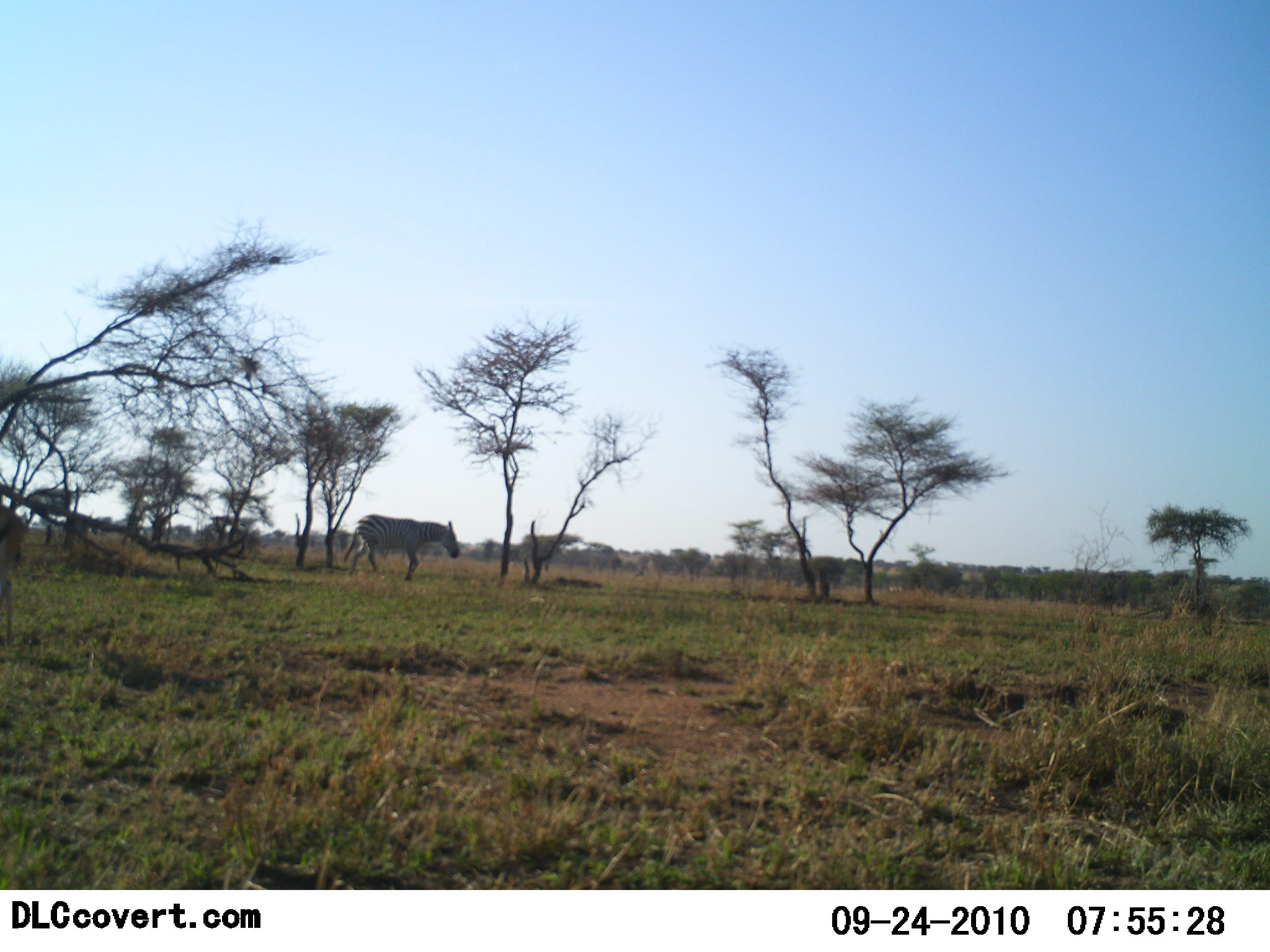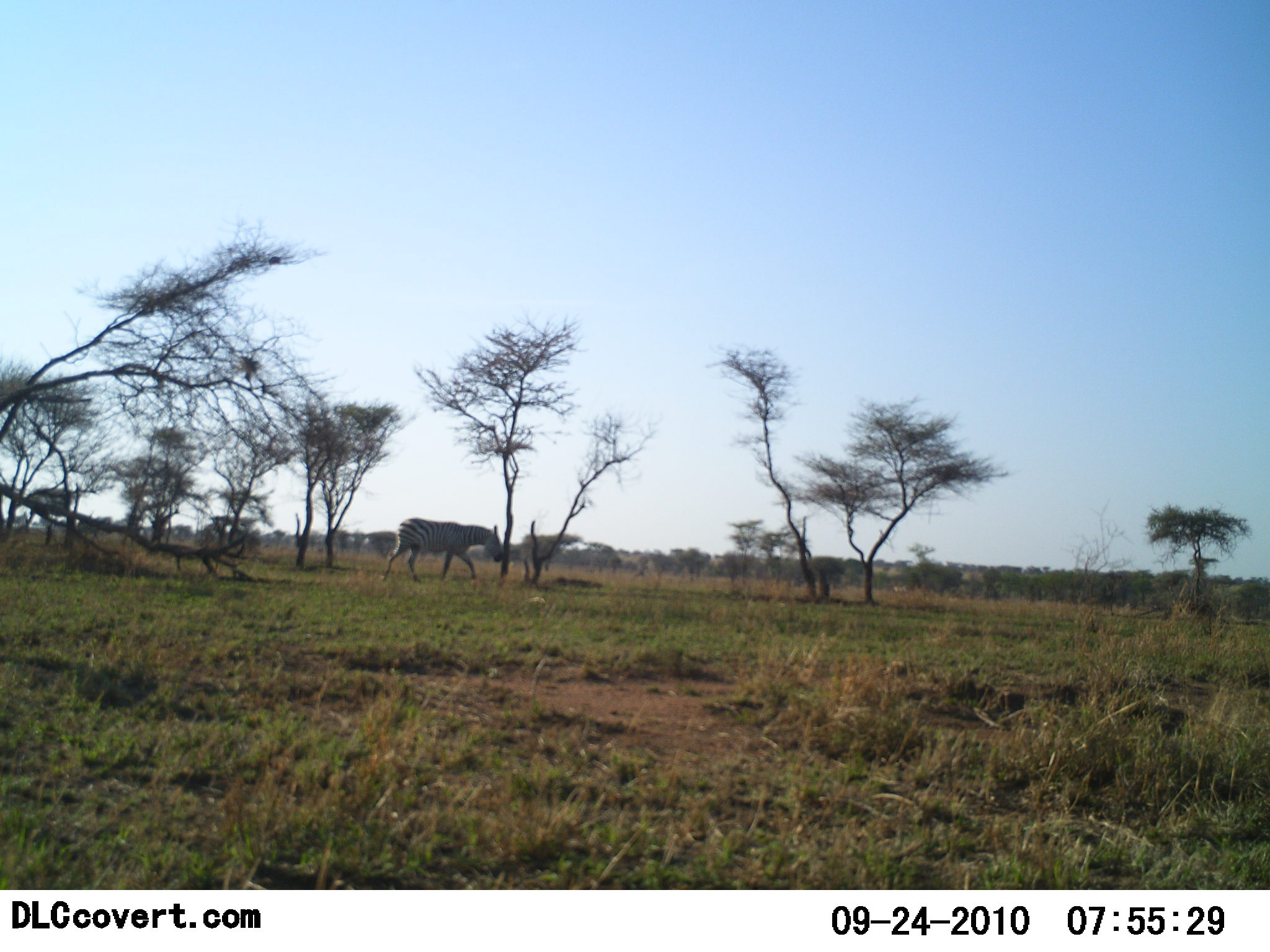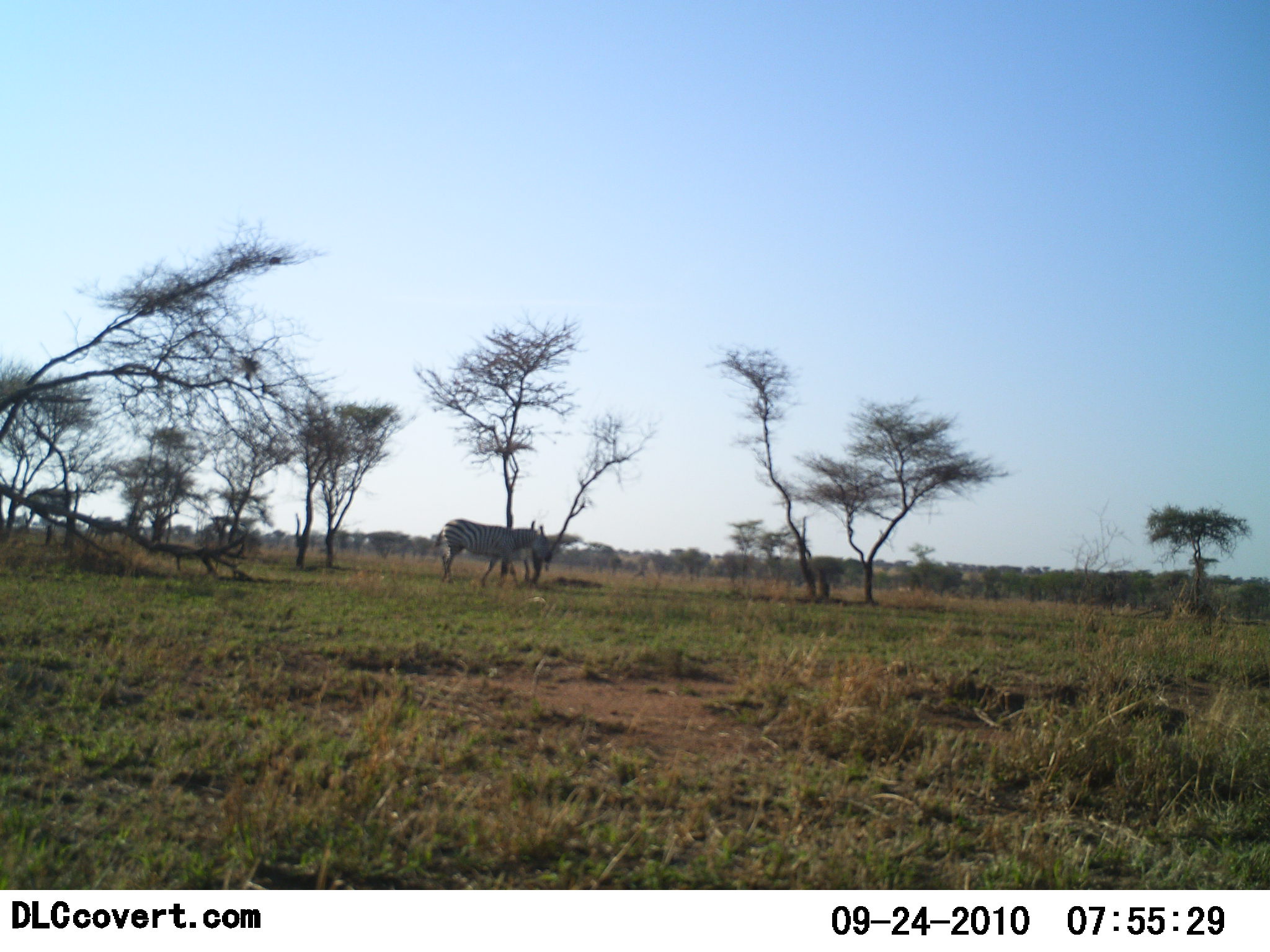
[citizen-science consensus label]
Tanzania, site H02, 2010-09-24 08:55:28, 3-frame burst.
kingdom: Animalia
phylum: Chordata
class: Mammalia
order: Perissodactyla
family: Equidae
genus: Equus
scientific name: Equus quagga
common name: plains zebra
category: zebra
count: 2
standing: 0%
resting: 0%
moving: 100%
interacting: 0%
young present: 0%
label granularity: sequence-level